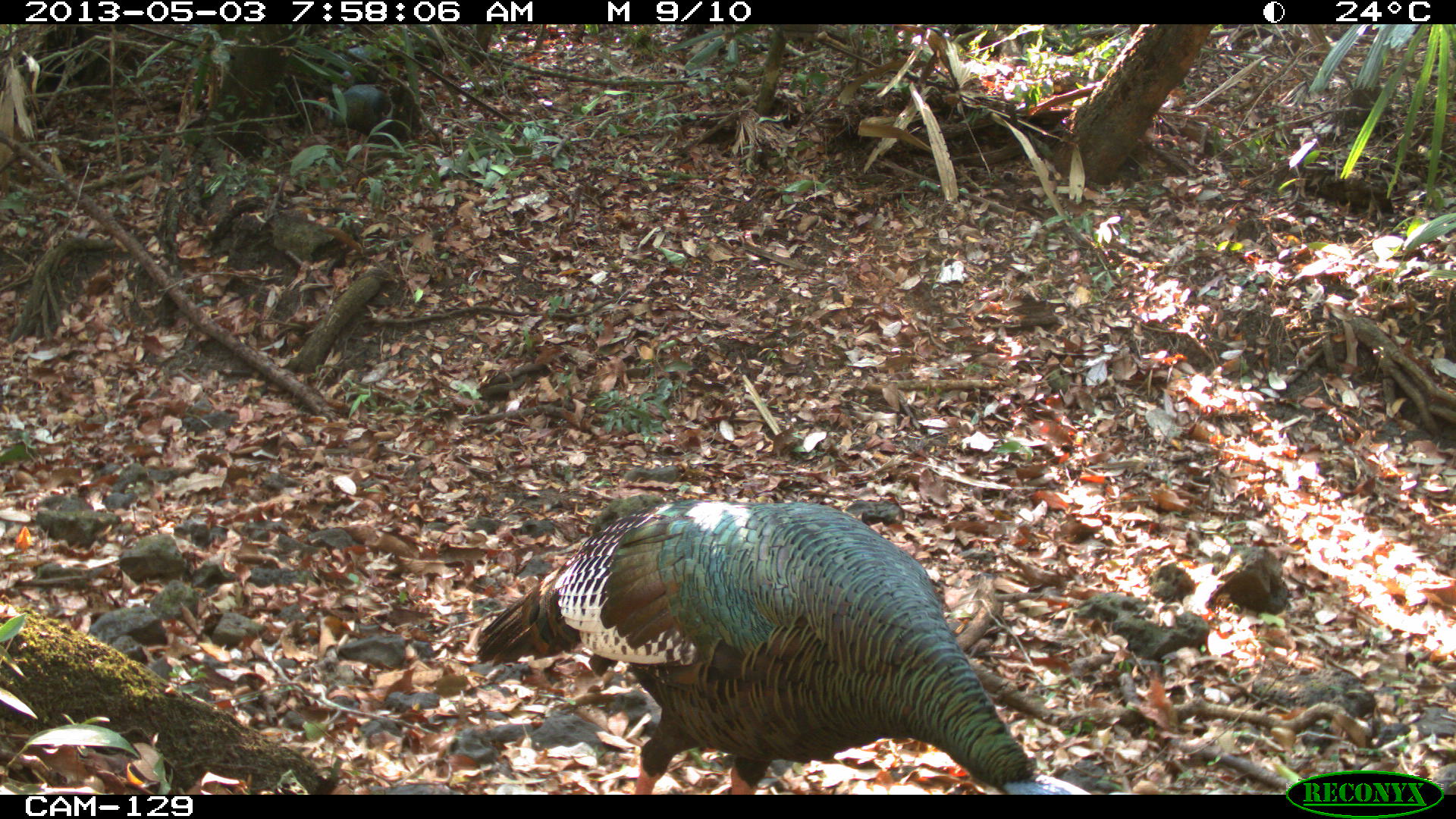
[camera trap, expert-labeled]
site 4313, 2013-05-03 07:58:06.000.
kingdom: Animalia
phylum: Chordata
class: Aves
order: Galliformes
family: Phasianidae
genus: Meleagris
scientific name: Meleagris ocellata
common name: ocellated turkey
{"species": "Meleagris ocellata (ocellated turkey)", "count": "3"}